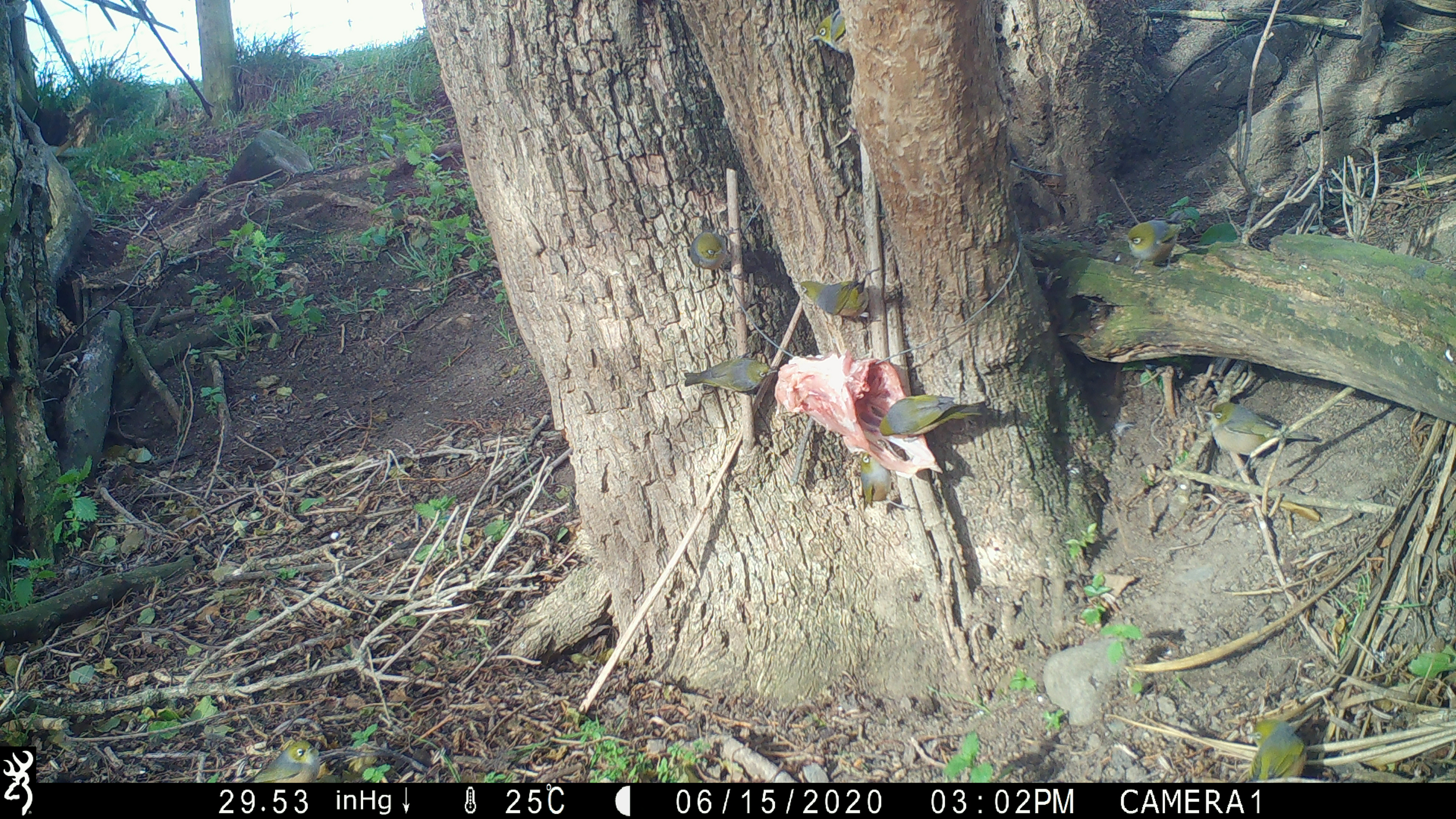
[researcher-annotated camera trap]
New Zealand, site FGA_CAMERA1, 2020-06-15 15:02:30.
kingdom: Animalia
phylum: Chordata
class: Aves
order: Passeriformes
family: Zosteropidae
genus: Zosterops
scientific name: Zosterops lateralis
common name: silvereye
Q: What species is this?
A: Silvereye (Zosterops lateralis).